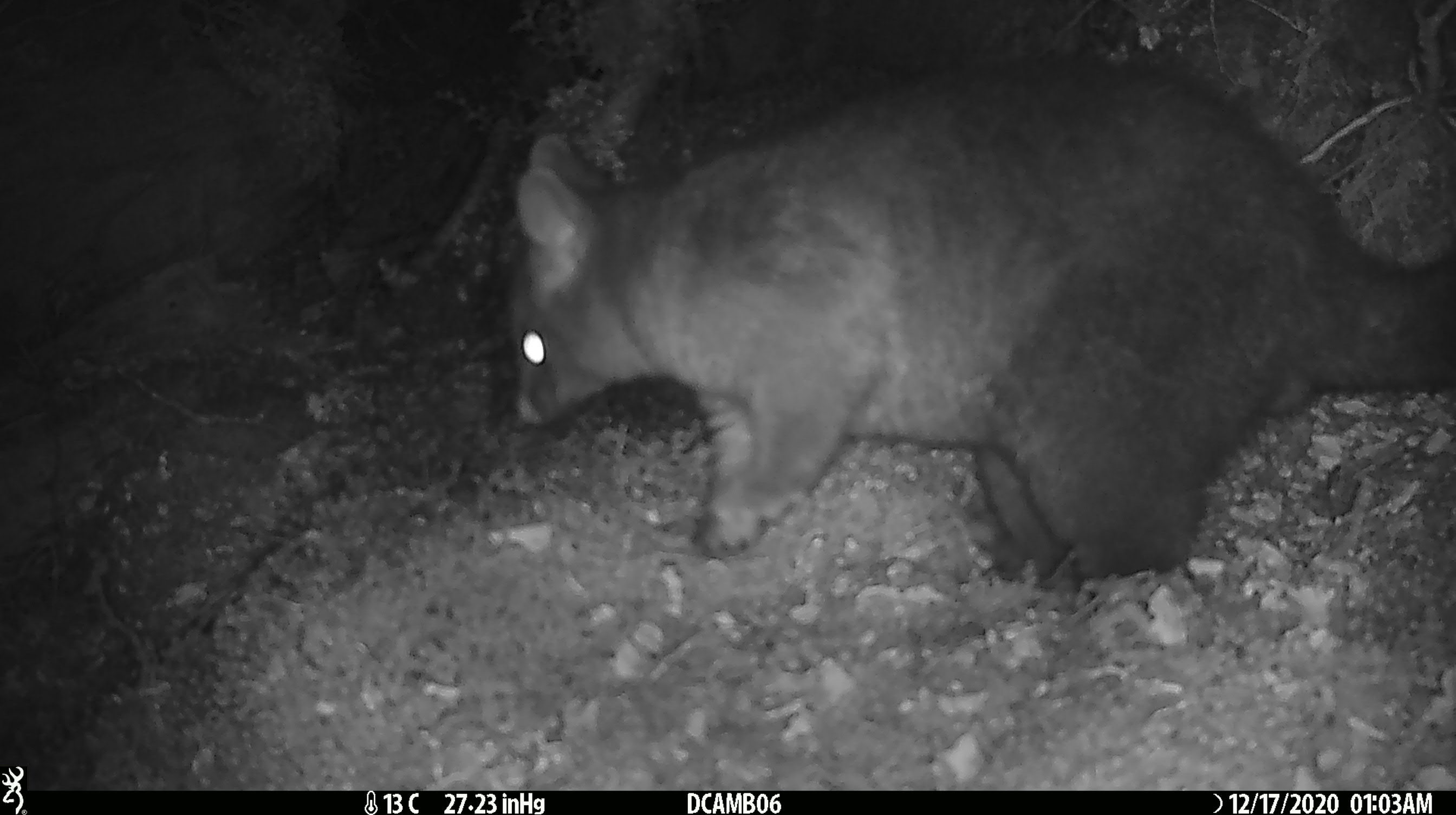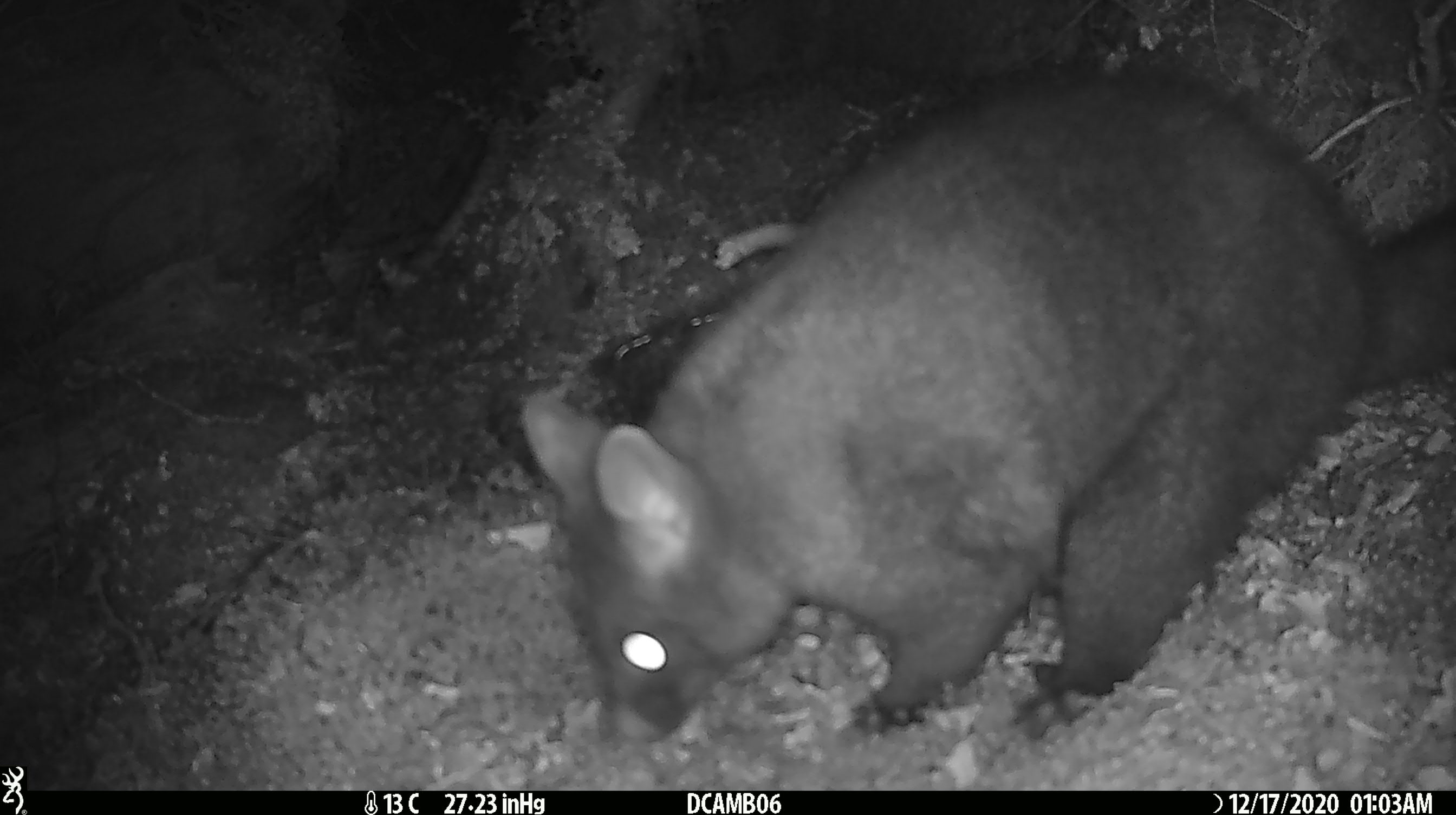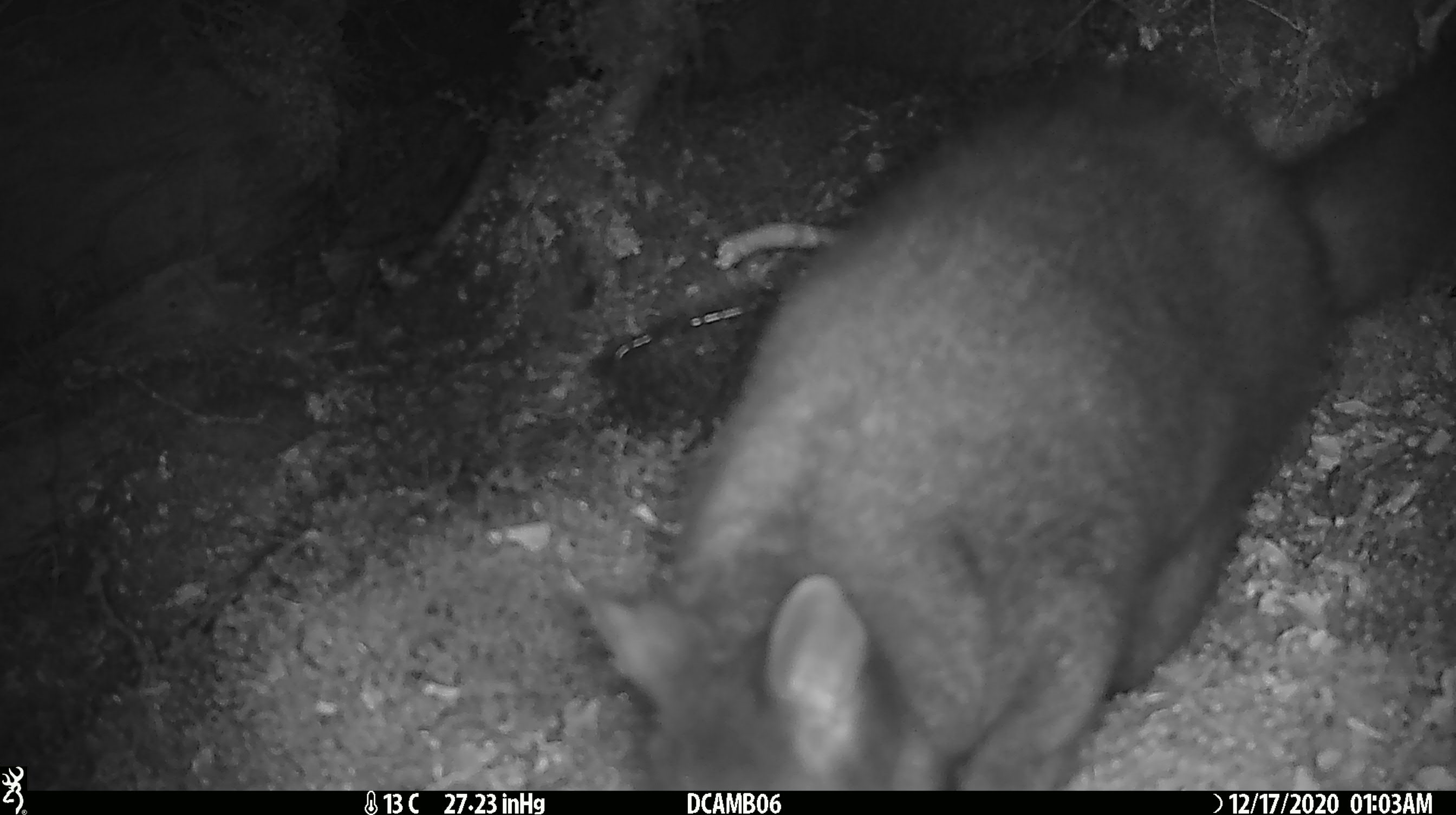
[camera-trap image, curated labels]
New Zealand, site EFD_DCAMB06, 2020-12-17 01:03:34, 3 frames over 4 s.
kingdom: Animalia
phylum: Chordata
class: Mammalia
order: Diprotodontia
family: Phalangeridae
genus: Trichosurus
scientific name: Trichosurus vulpecula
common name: common brushtail possum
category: possum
Possum (common brushtail possum) (Trichosurus vulpecula).